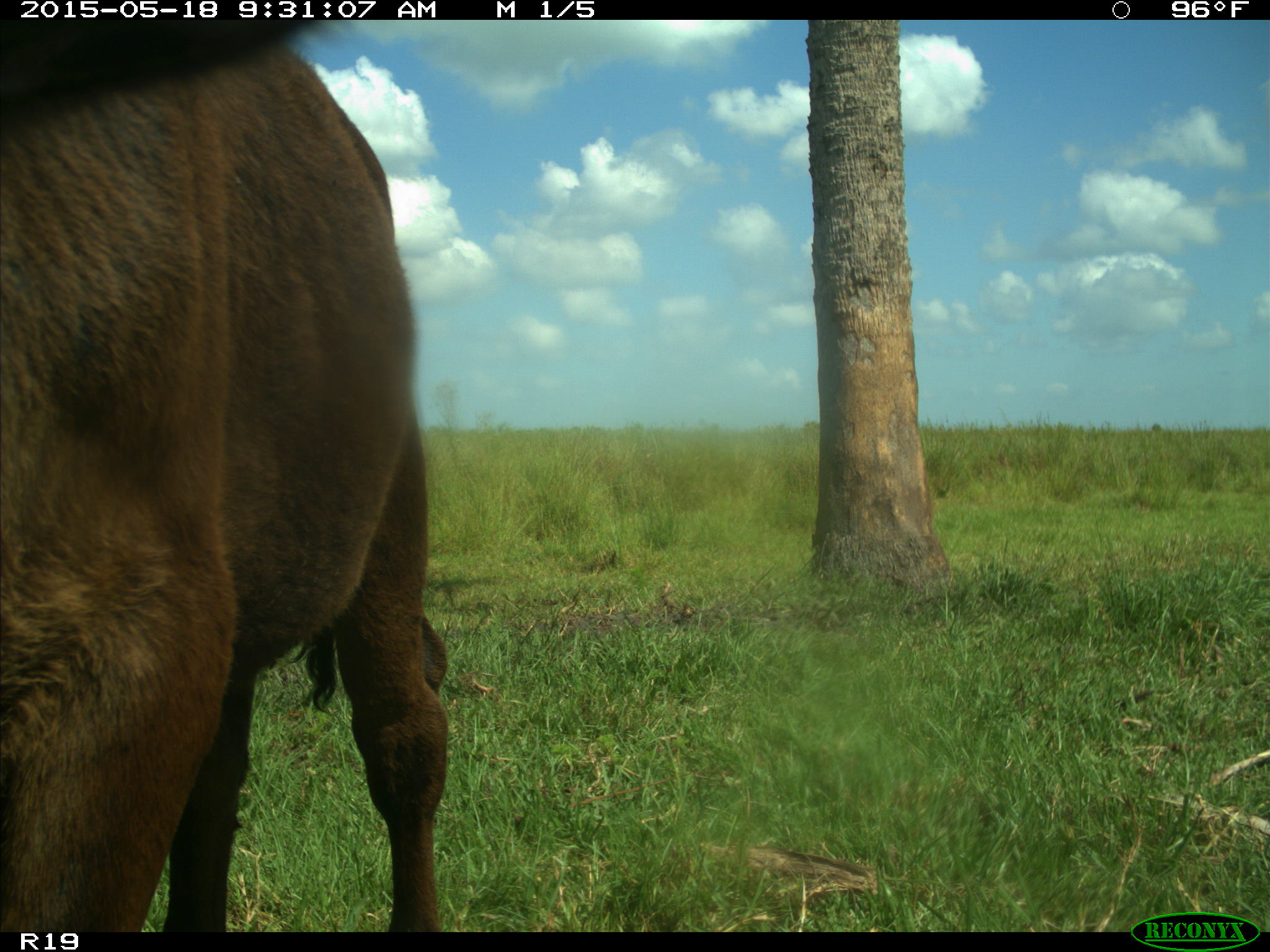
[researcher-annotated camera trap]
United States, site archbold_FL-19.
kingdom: Animalia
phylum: Chordata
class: Mammalia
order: Artiodactyla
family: Bovidae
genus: Bos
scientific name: Bos taurus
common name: domestic cow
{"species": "Bos taurus (domestic cow)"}